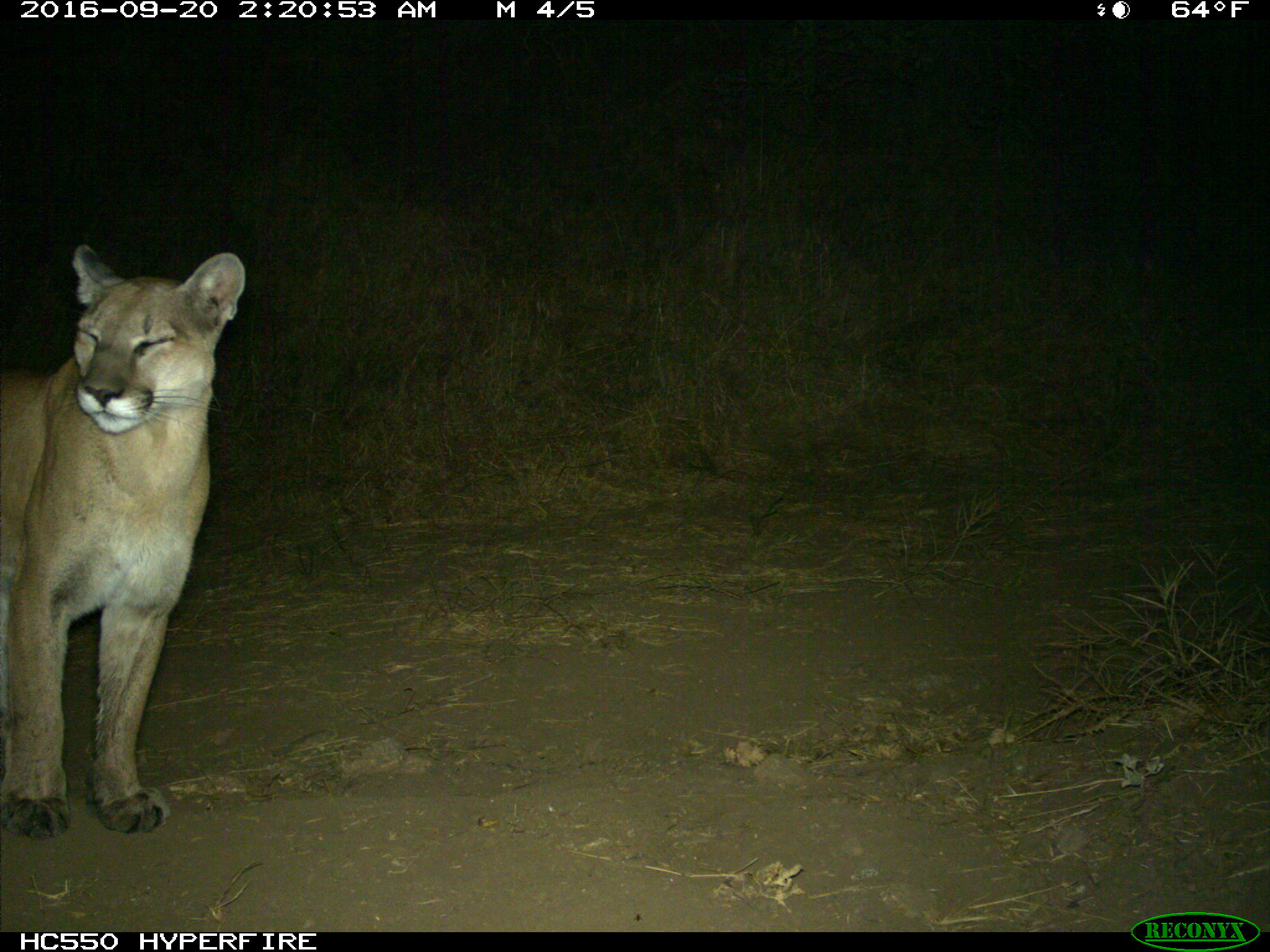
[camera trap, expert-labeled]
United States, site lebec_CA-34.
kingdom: Animalia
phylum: Chordata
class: Mammalia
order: Carnivora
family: Felidae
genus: Puma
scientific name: Puma concolor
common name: mountain lion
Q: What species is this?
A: Puma concolor (mountain lion).